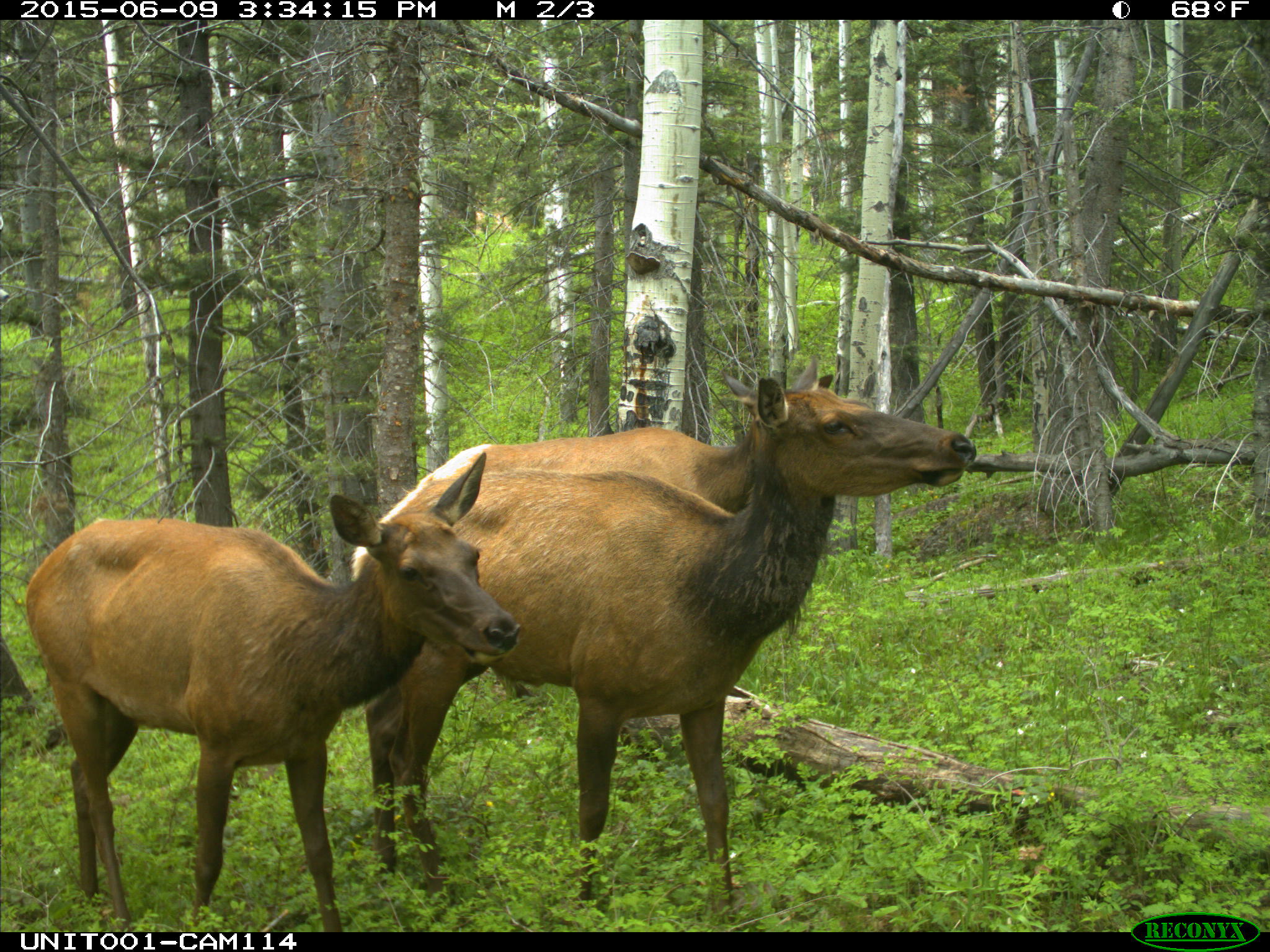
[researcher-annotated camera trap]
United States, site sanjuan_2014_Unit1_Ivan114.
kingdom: Animalia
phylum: Chordata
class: Mammalia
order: Artiodactyla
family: Cervidae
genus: Cervus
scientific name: Cervus elaphus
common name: red deer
Cervus elaphus (red deer).